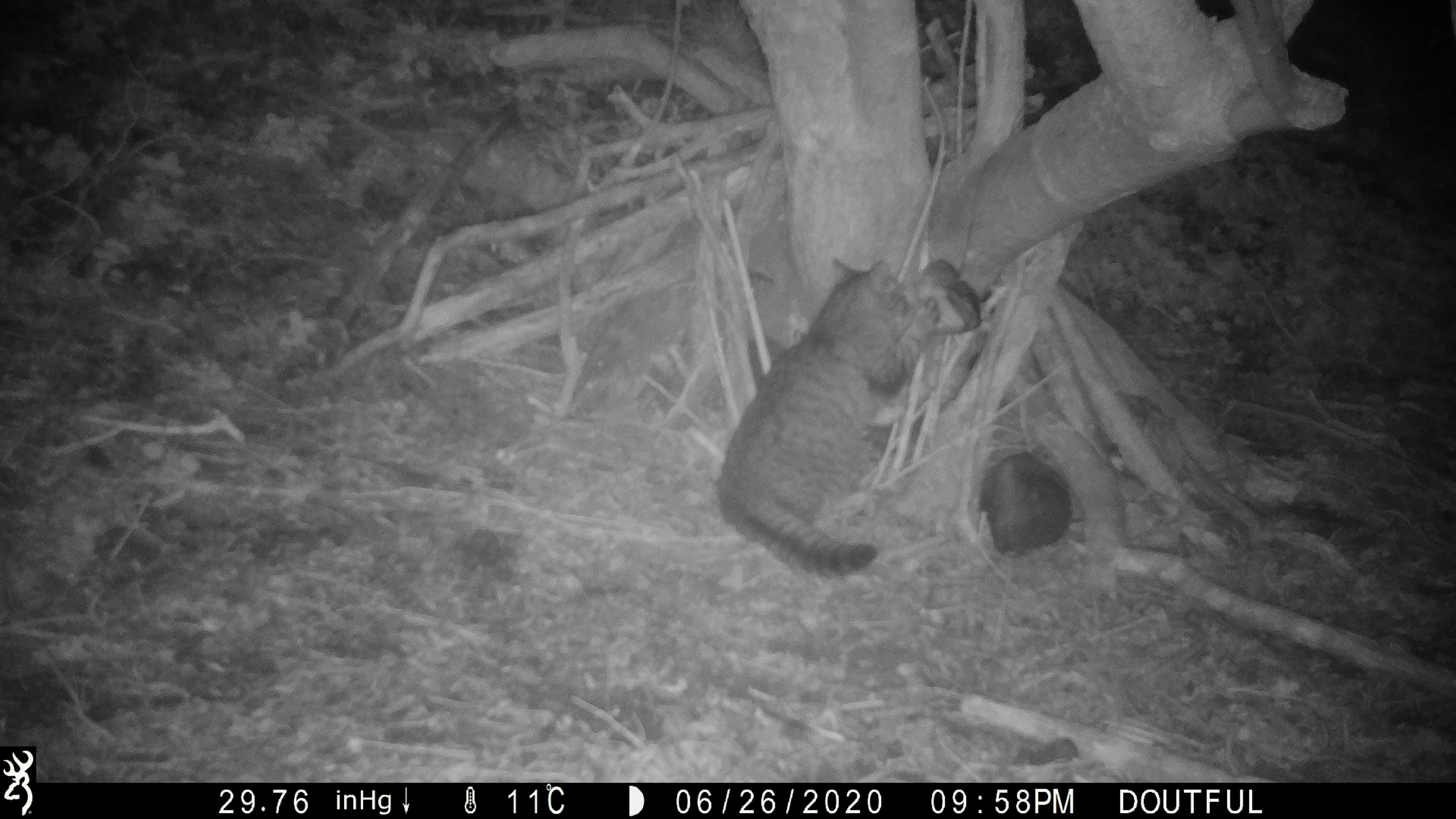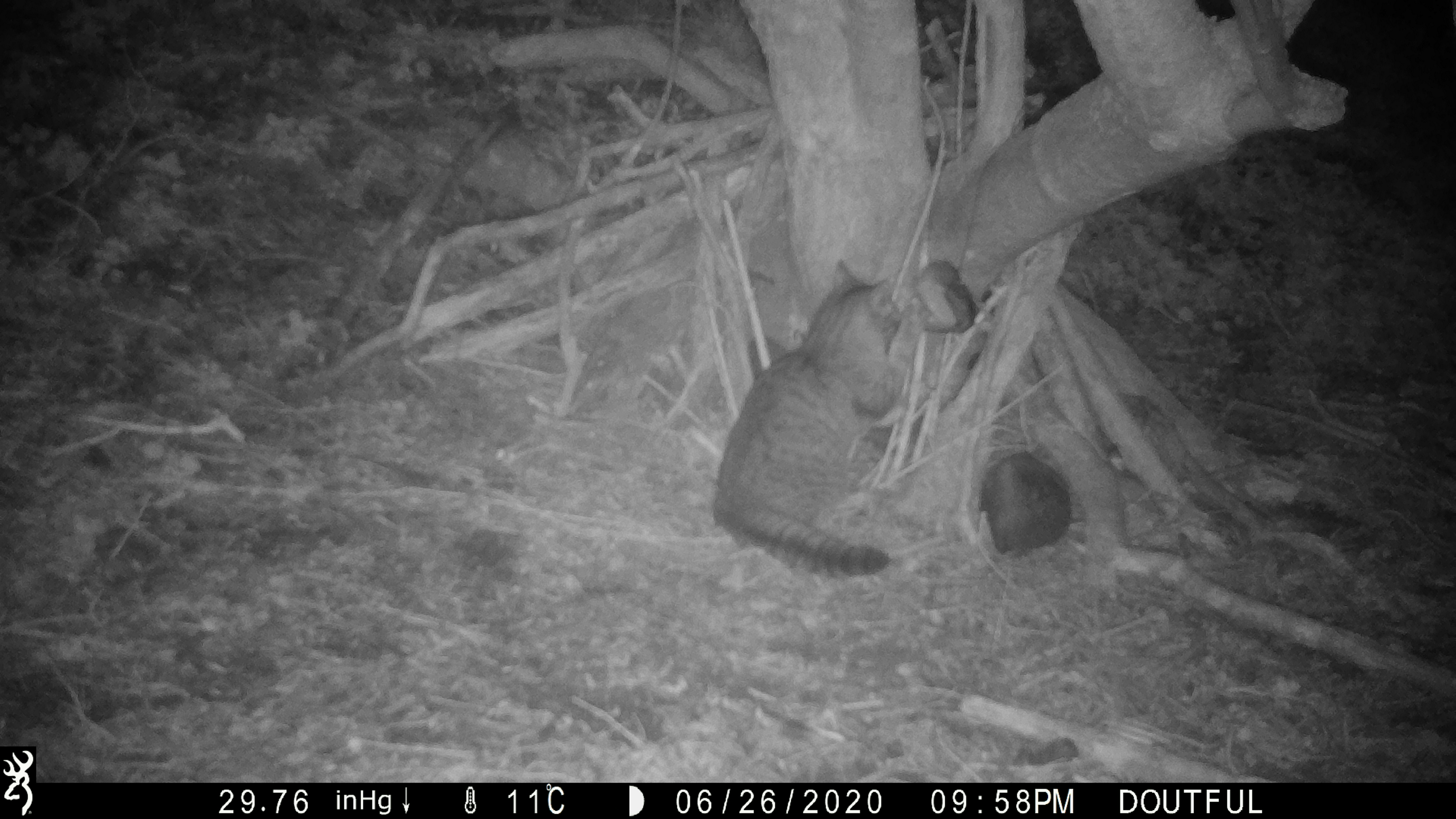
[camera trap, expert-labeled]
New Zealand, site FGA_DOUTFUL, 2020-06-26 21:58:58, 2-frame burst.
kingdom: Animalia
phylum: Chordata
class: Mammalia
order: Carnivora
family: Felidae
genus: Felis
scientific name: Felis catus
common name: domestic cat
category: cat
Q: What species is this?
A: Cat (domestic cat) (Felis catus).